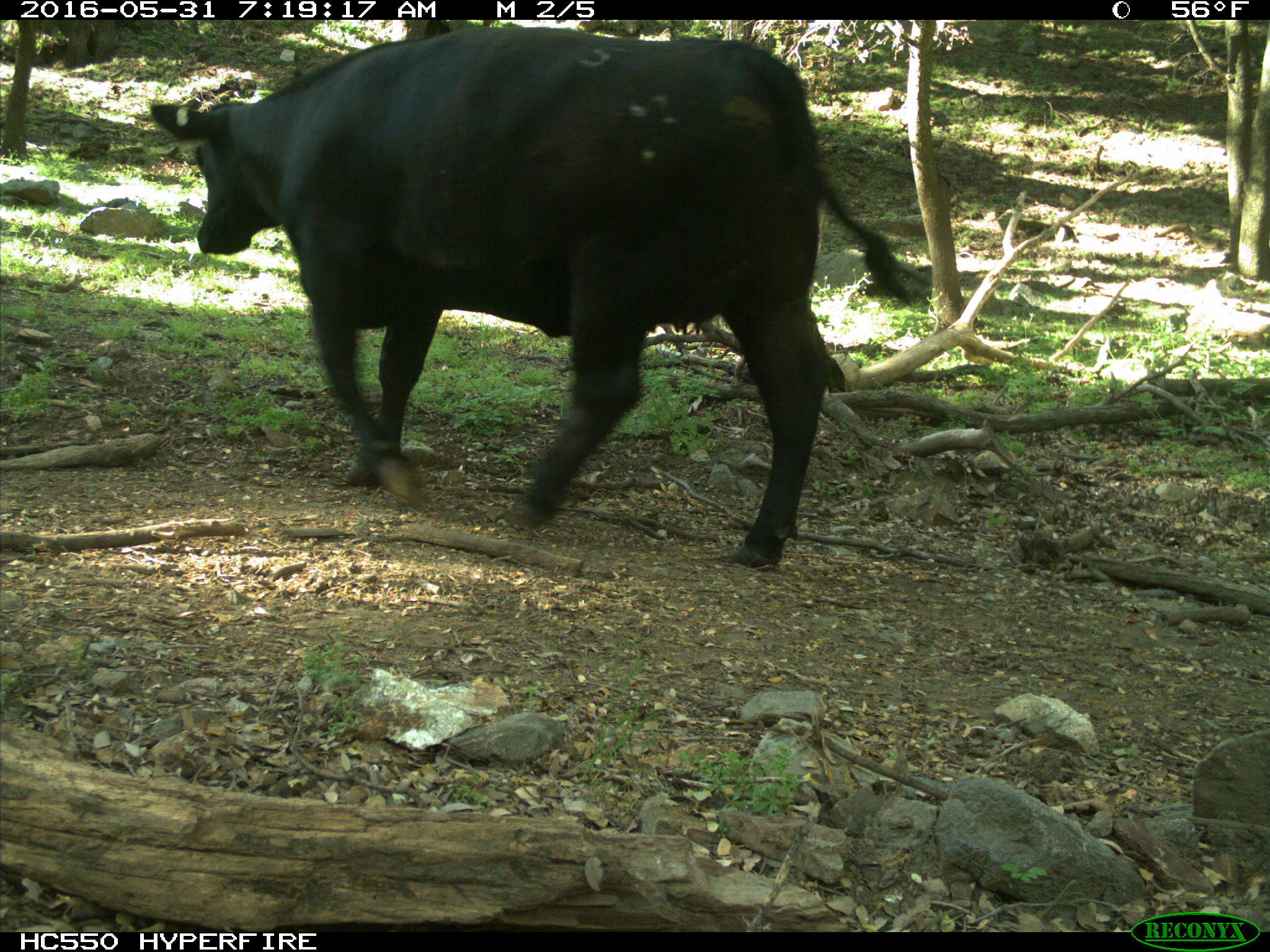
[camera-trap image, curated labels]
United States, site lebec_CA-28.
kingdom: Animalia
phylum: Chordata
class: Mammalia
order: Artiodactyla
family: Bovidae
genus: Bos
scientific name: Bos taurus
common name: domestic cow